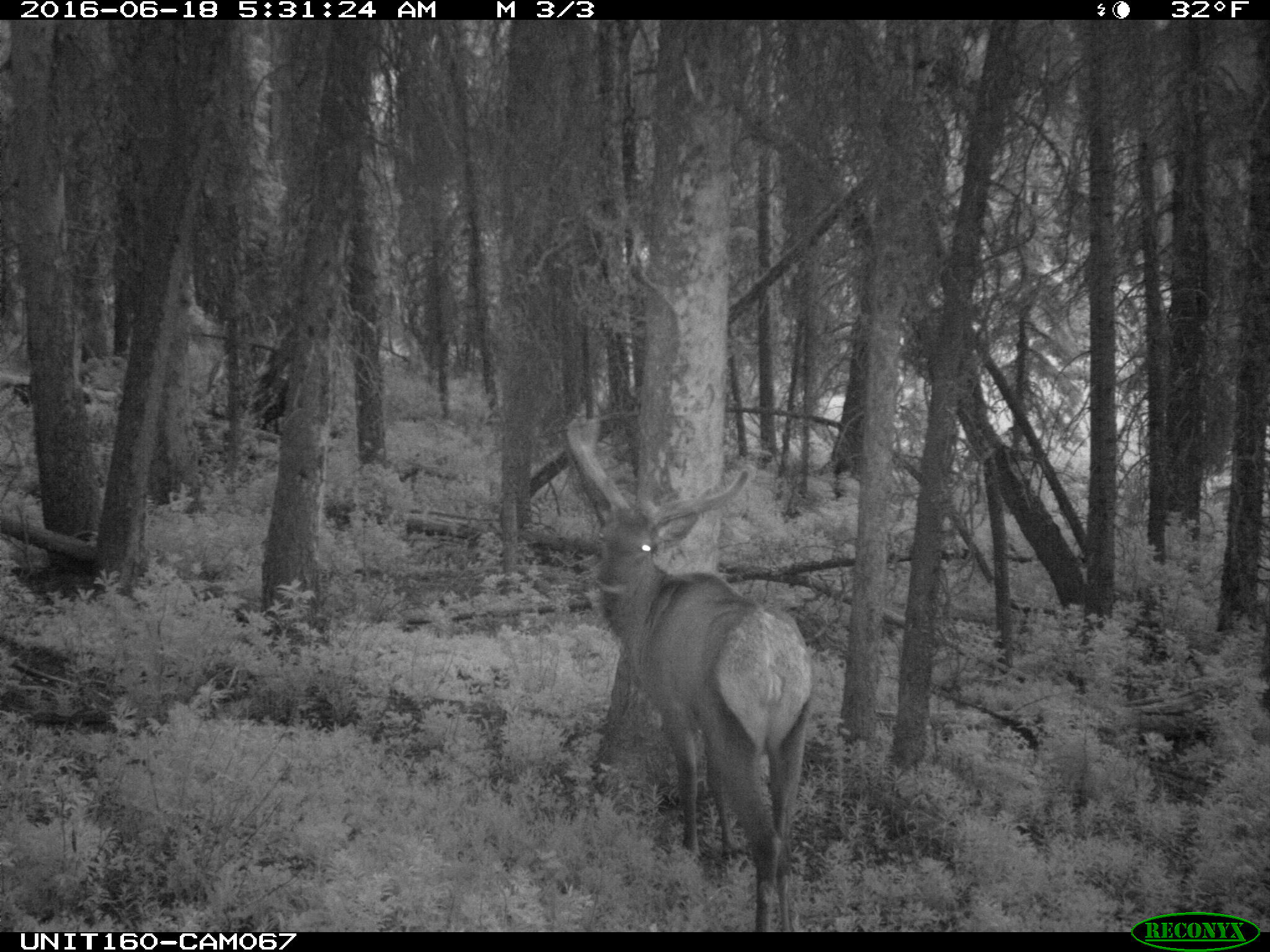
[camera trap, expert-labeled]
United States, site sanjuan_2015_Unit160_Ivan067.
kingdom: Animalia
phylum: Chordata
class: Mammalia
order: Artiodactyla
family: Cervidae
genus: Cervus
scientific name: Cervus elaphus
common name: red deer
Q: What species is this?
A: Cervus elaphus (red deer).